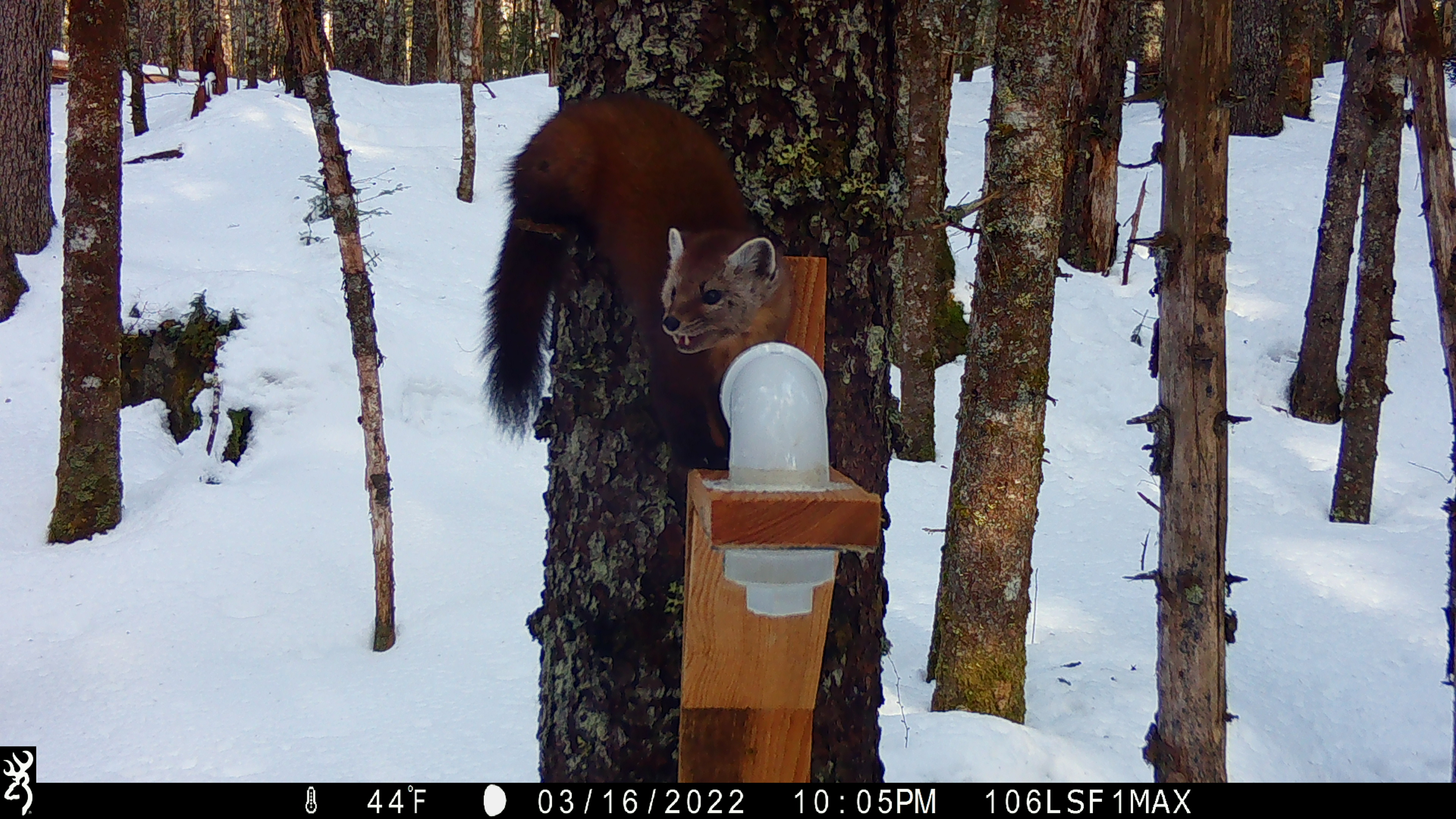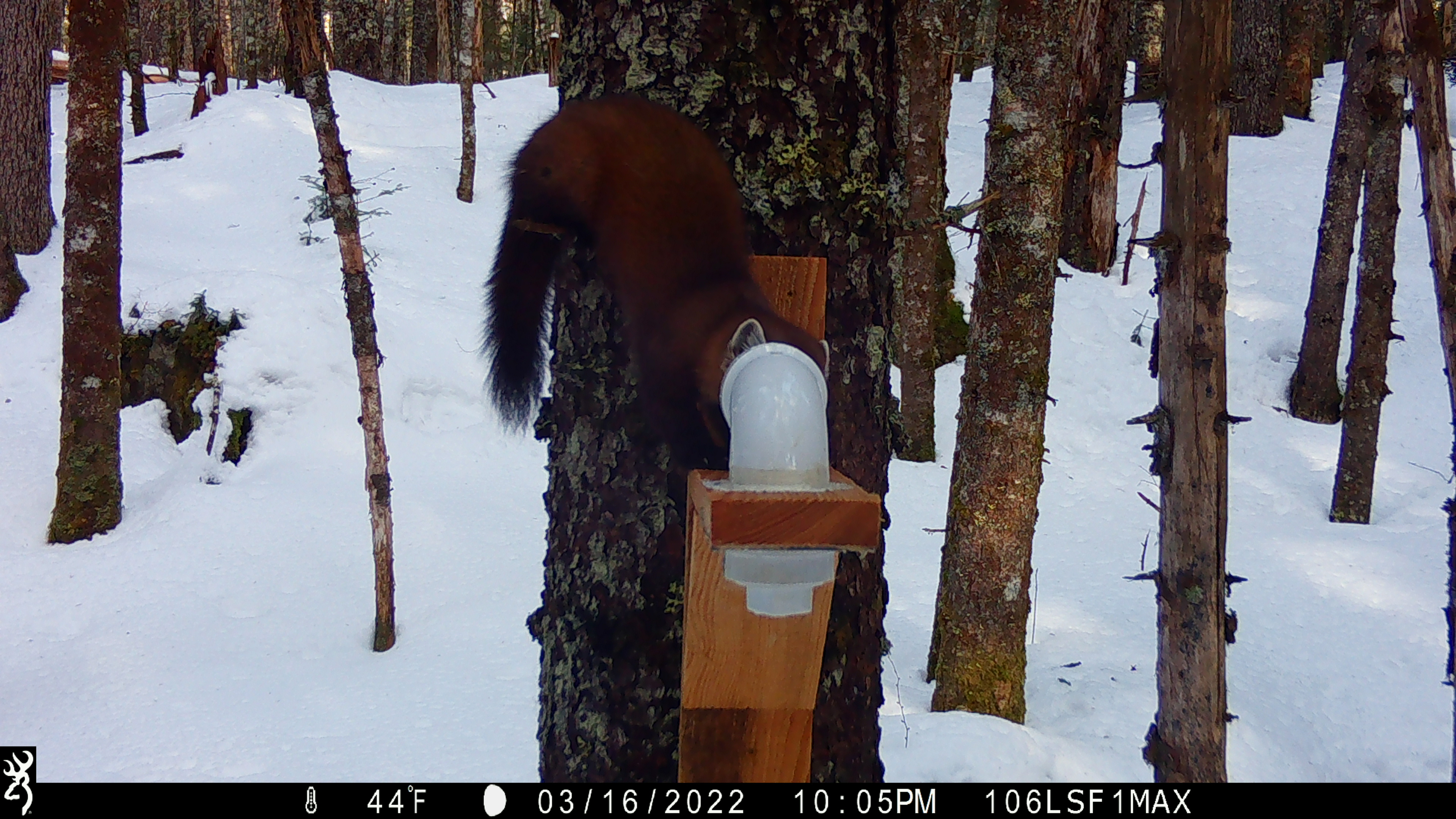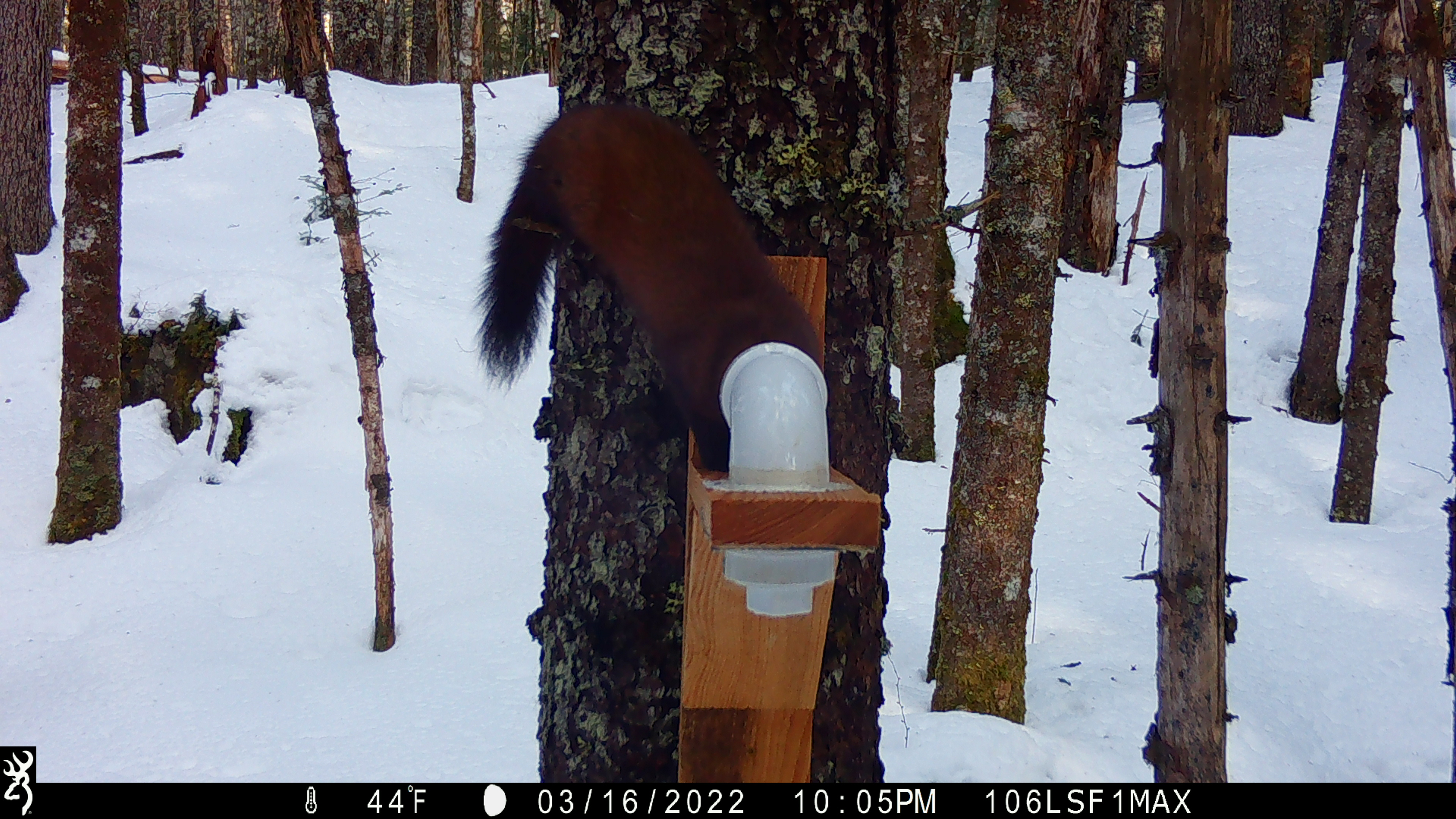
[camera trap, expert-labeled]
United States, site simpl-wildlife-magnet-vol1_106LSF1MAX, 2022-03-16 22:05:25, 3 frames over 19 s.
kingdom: Animalia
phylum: Chordata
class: Mammalia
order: Carnivora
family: Mustelidae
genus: Martes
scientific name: Martes americana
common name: american marten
American marten (Martes americana).